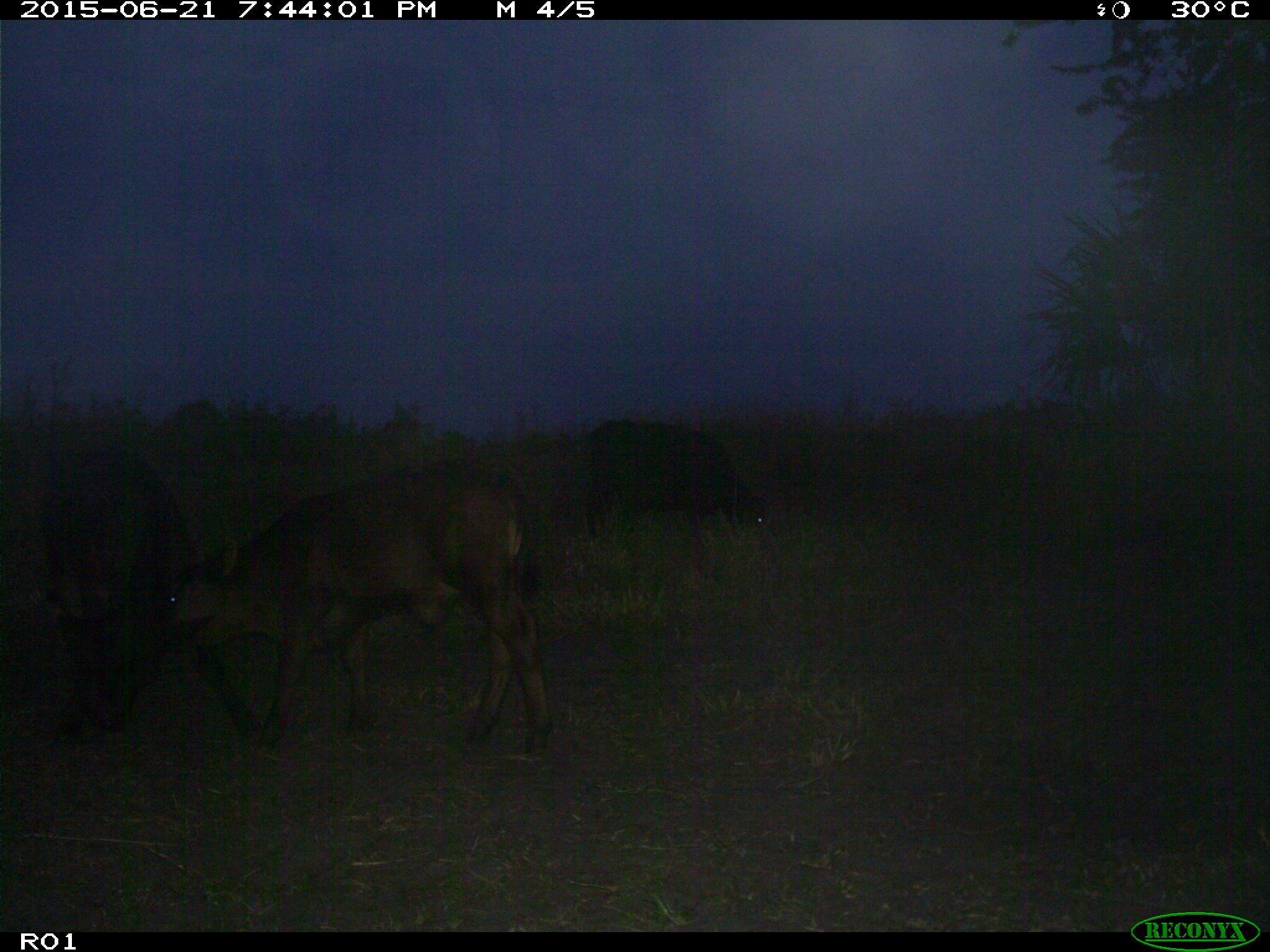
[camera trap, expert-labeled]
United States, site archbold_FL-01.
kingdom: Animalia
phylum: Chordata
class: Mammalia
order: Artiodactyla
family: Bovidae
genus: Bos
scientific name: Bos taurus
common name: domestic cow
Bos taurus (domestic cow).